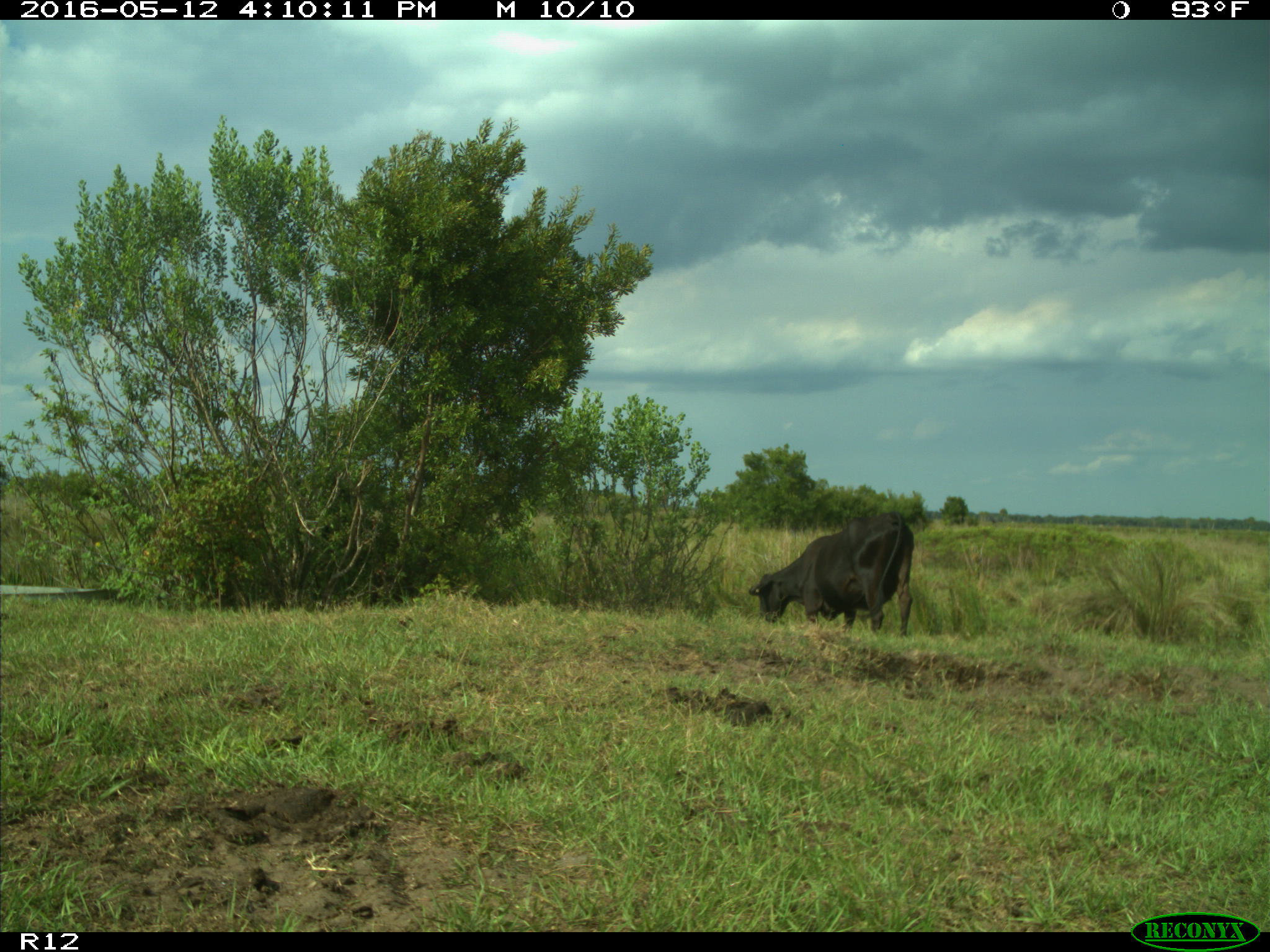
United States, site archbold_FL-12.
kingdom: Animalia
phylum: Chordata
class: Mammalia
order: Artiodactyla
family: Bovidae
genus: Bos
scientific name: Bos taurus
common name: domestic cow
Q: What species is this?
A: Bos taurus (domestic cow).